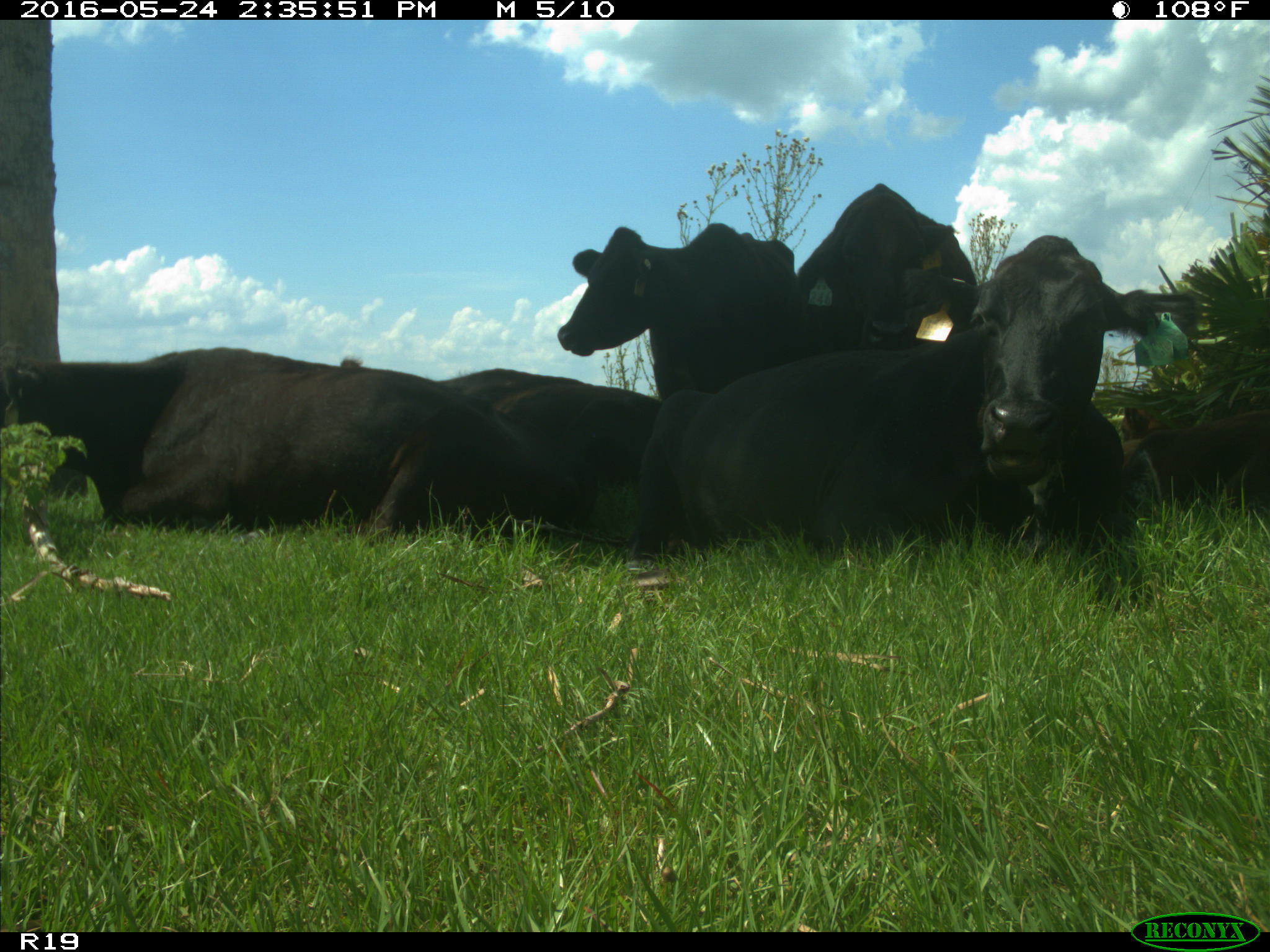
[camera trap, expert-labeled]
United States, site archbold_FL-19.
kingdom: Animalia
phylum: Chordata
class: Mammalia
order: Artiodactyla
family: Bovidae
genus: Bos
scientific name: Bos taurus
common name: domestic cow